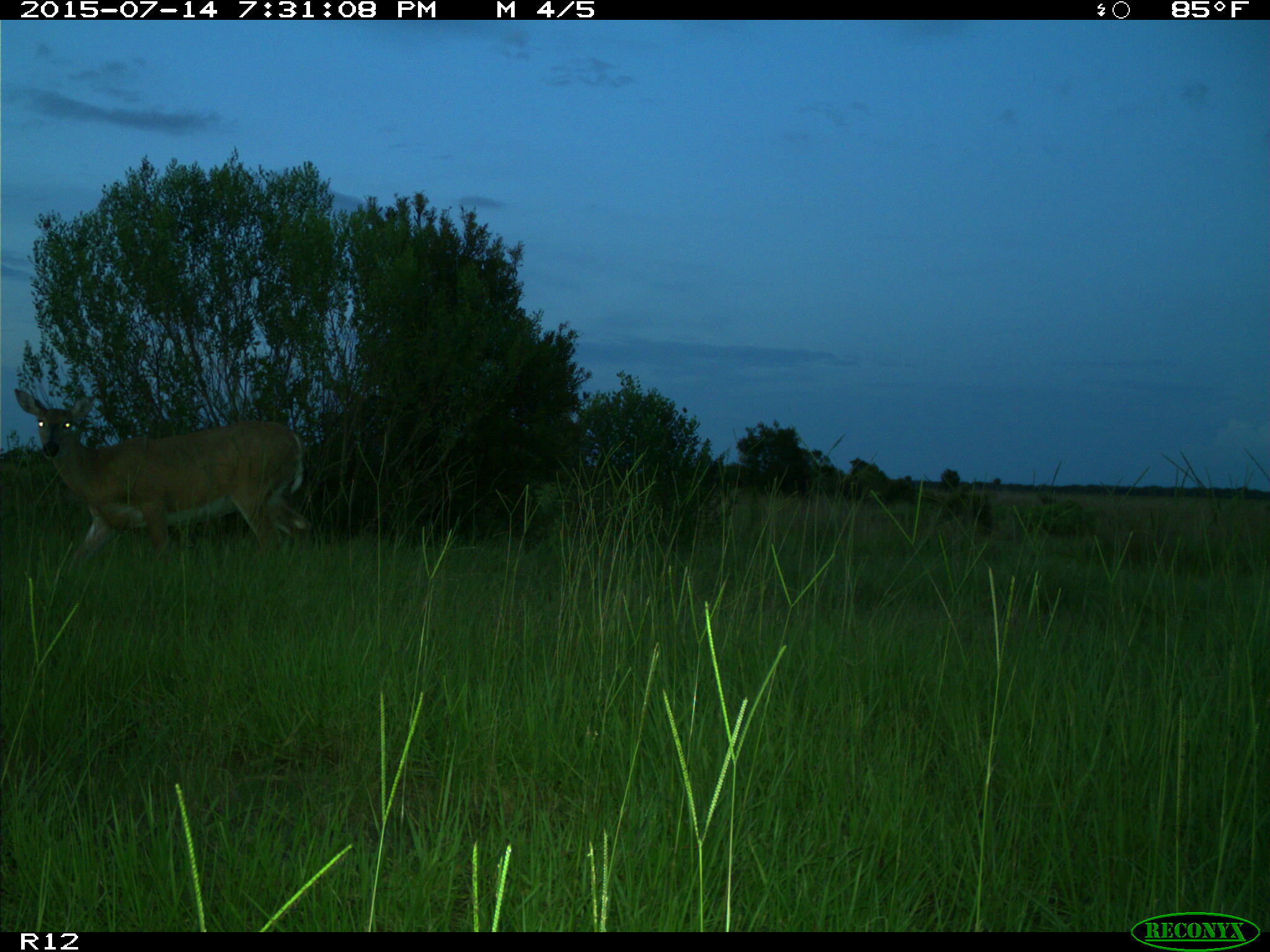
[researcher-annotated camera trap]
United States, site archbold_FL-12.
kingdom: Animalia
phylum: Chordata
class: Mammalia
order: Artiodactyla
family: Cervidae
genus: Odocoileus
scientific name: Odocoileus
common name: deer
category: unidentified deer